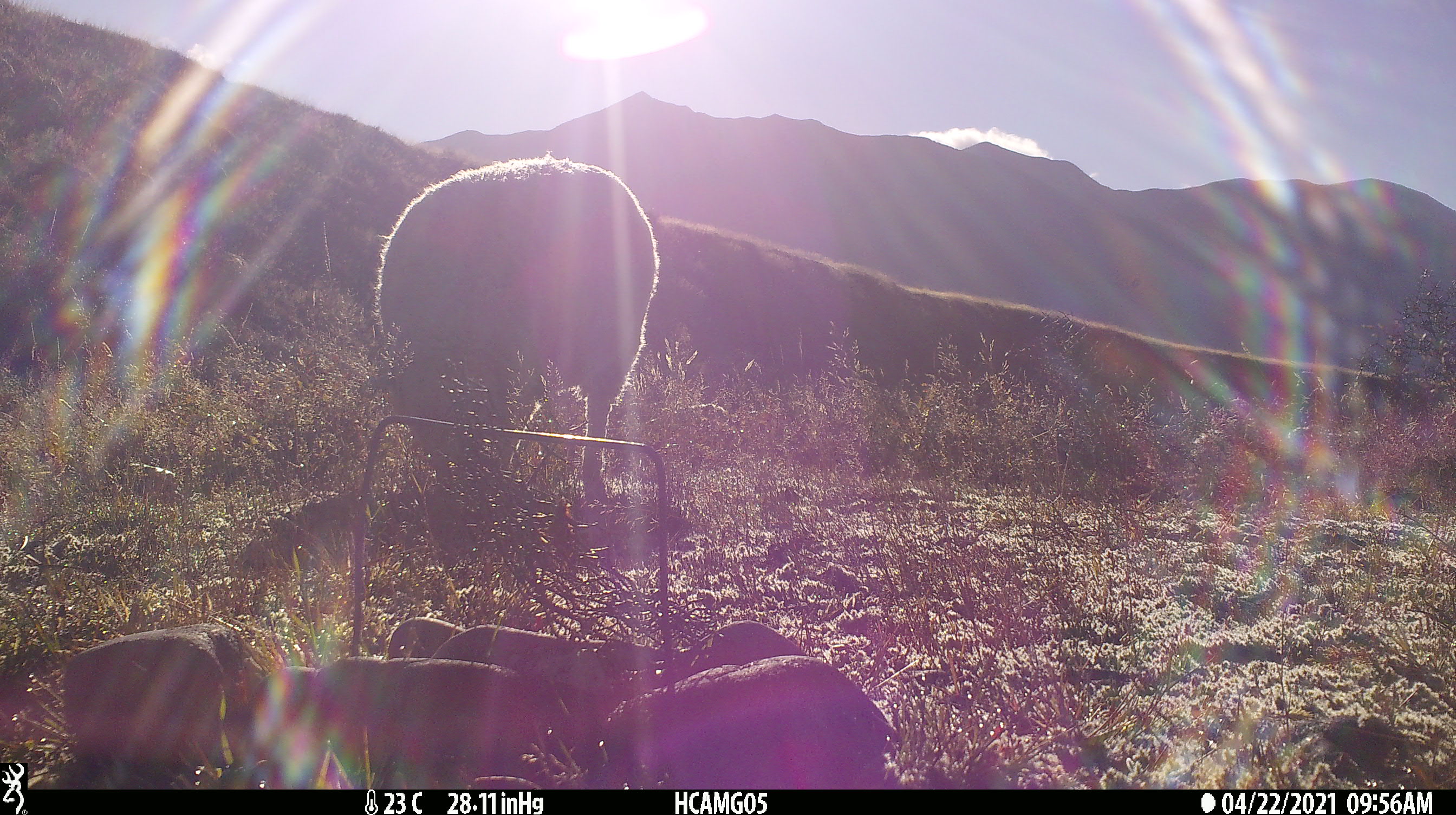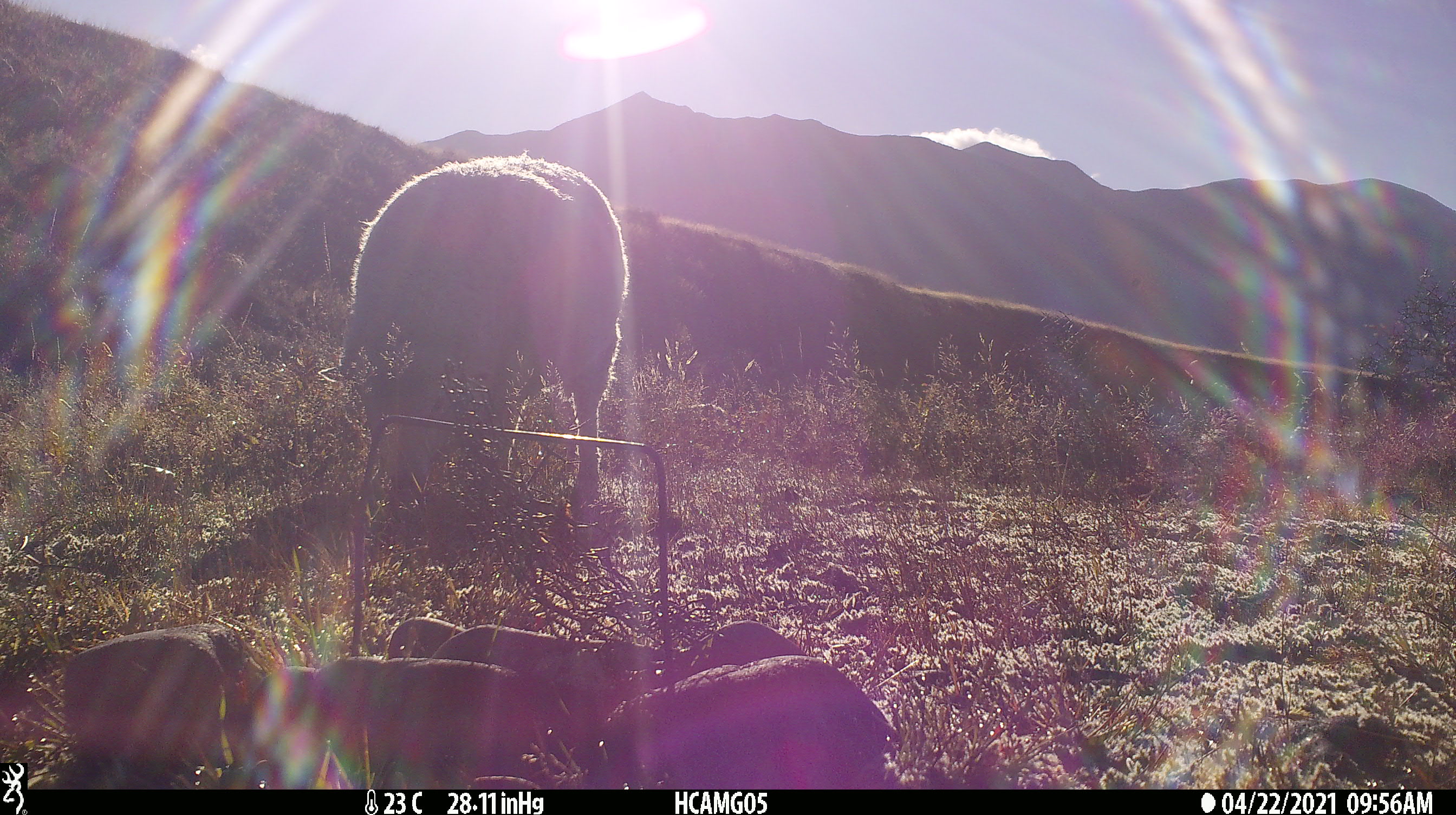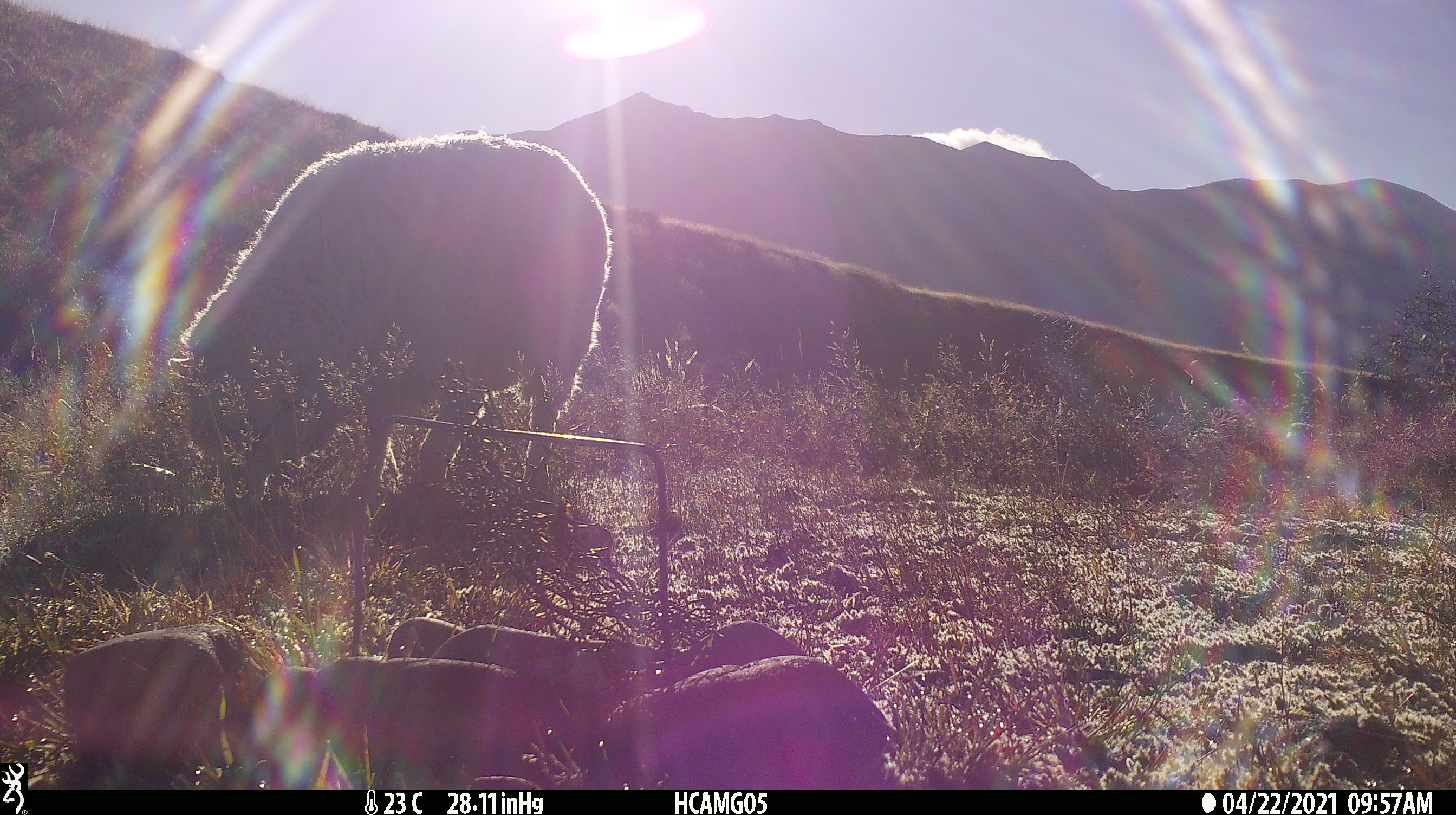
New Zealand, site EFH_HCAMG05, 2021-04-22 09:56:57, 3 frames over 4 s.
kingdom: Animalia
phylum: Chordata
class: Mammalia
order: Artiodactyla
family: Bovidae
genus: Ovis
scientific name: Ovis aries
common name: domestic sheep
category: sheep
Sheep (domestic sheep) (Ovis aries).